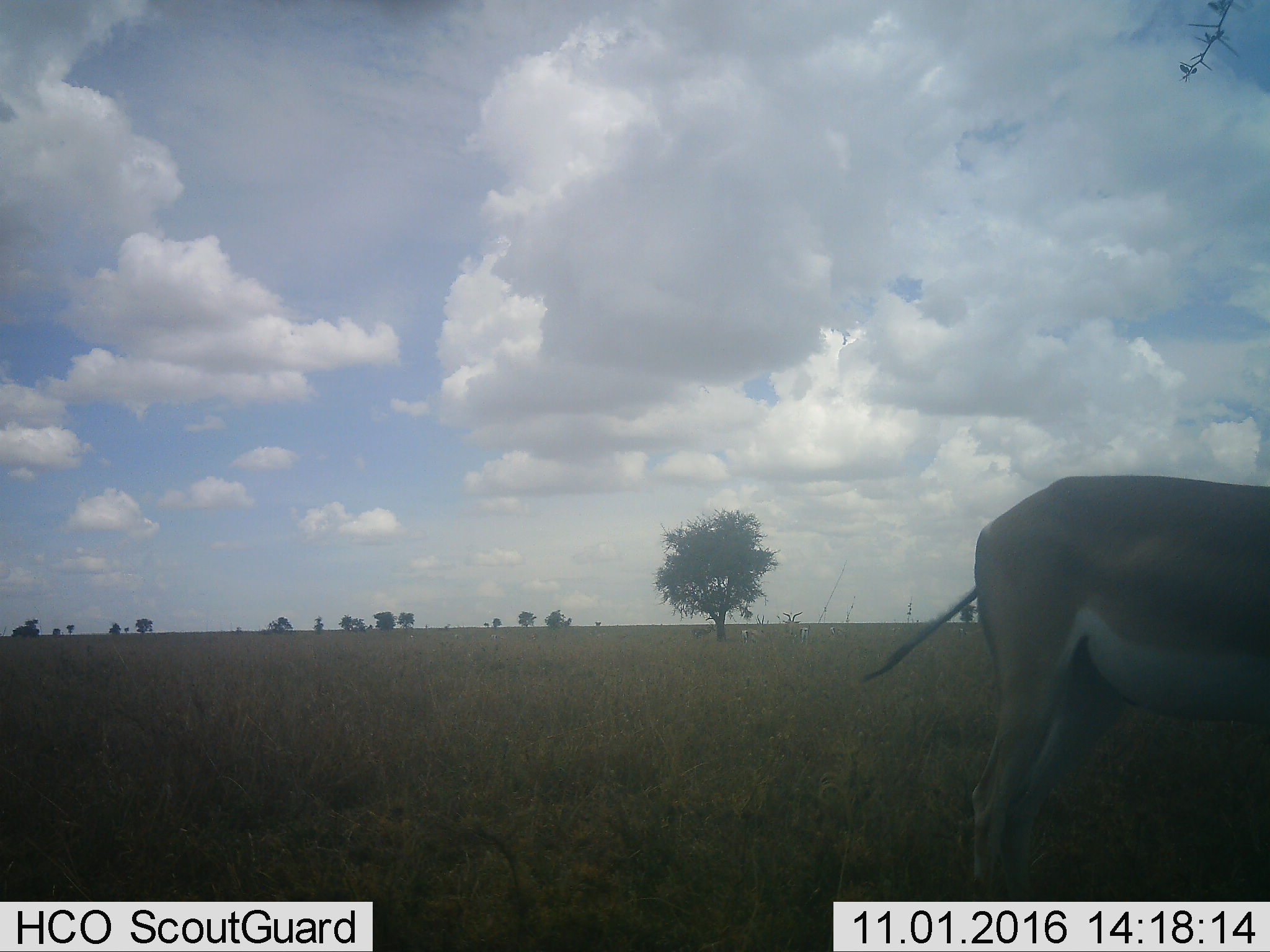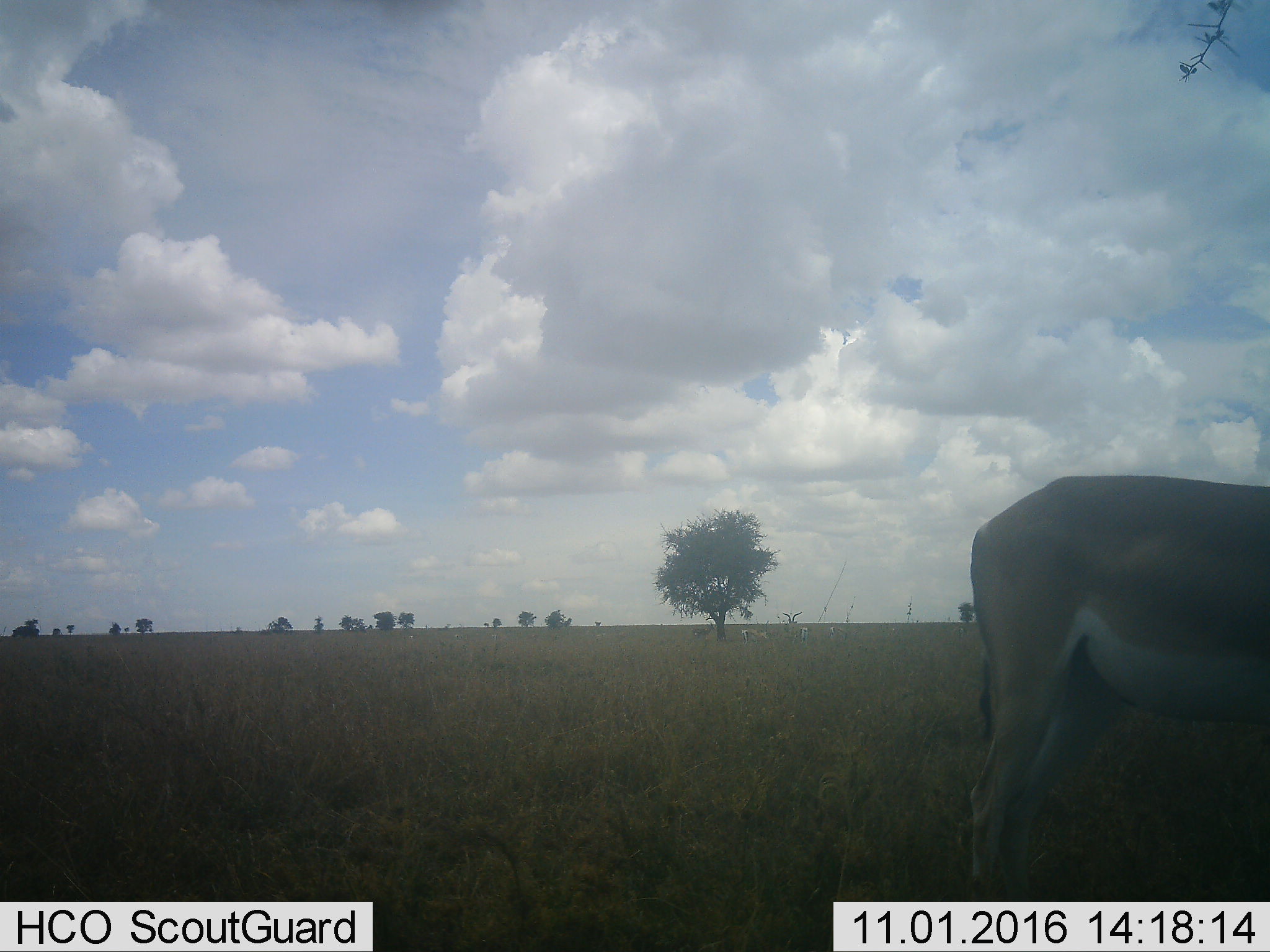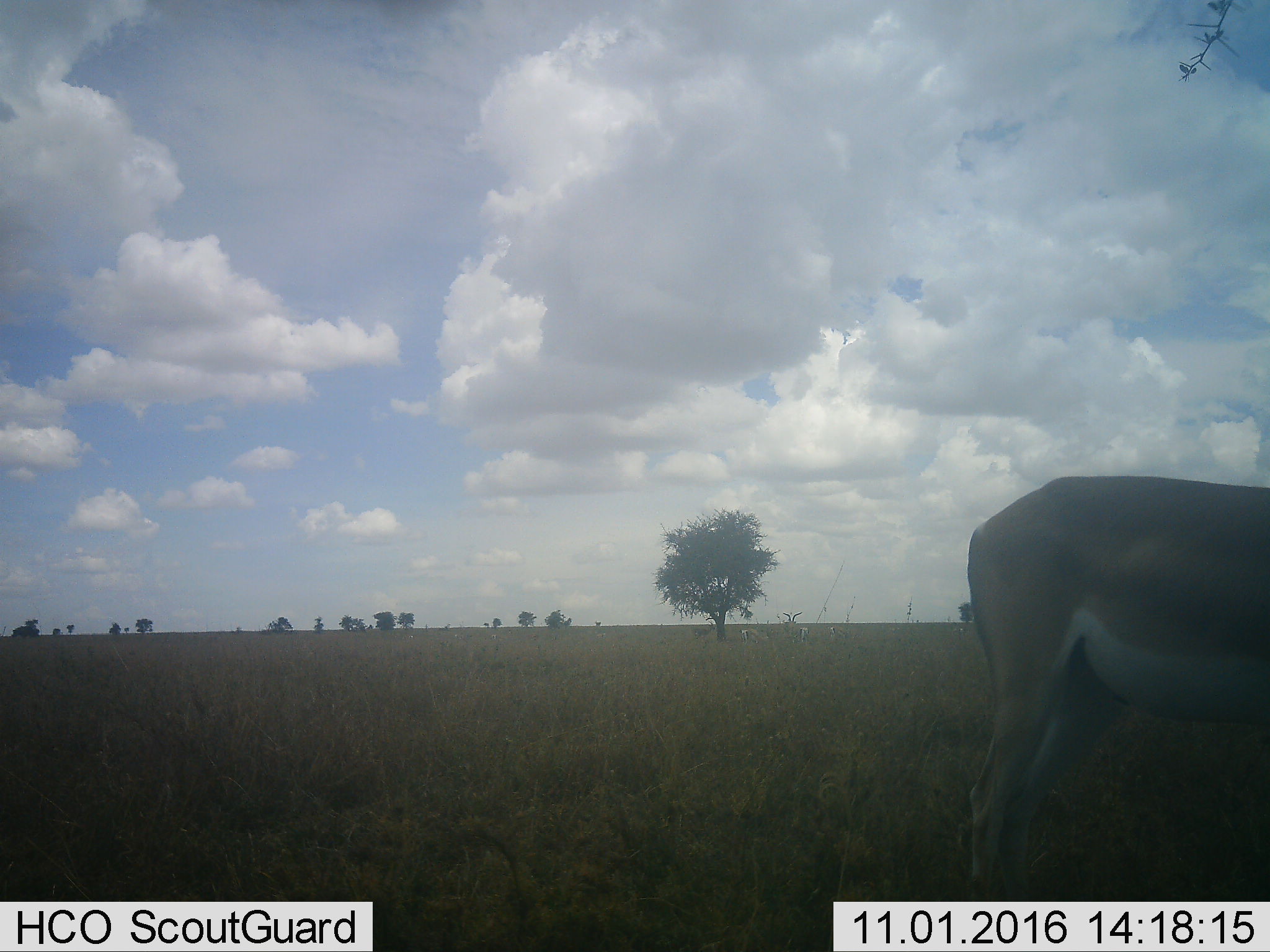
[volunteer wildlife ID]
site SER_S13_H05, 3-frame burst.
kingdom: Animalia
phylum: Chordata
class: Mammalia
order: Artiodactyla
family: Bovidae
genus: Nanger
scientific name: Nanger granti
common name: grant's gazelle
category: gazellegrants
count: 1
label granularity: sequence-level